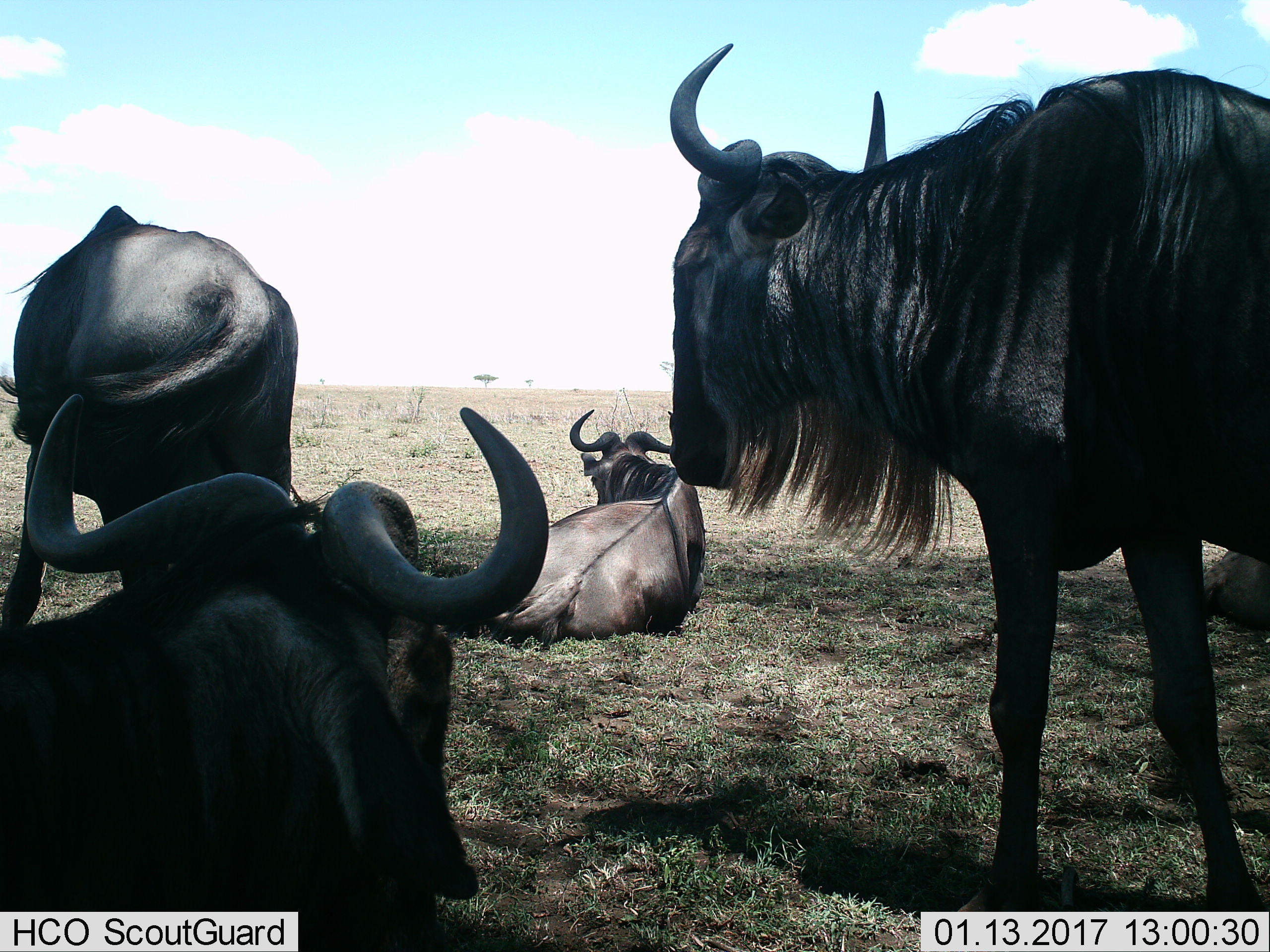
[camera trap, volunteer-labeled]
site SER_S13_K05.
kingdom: Animalia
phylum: Chordata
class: Mammalia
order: Artiodactyla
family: Bovidae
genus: Connochaetes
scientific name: Connochaetes taurinus taurinus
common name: blue wildebeest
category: wildebeestblue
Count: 4.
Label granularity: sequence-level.